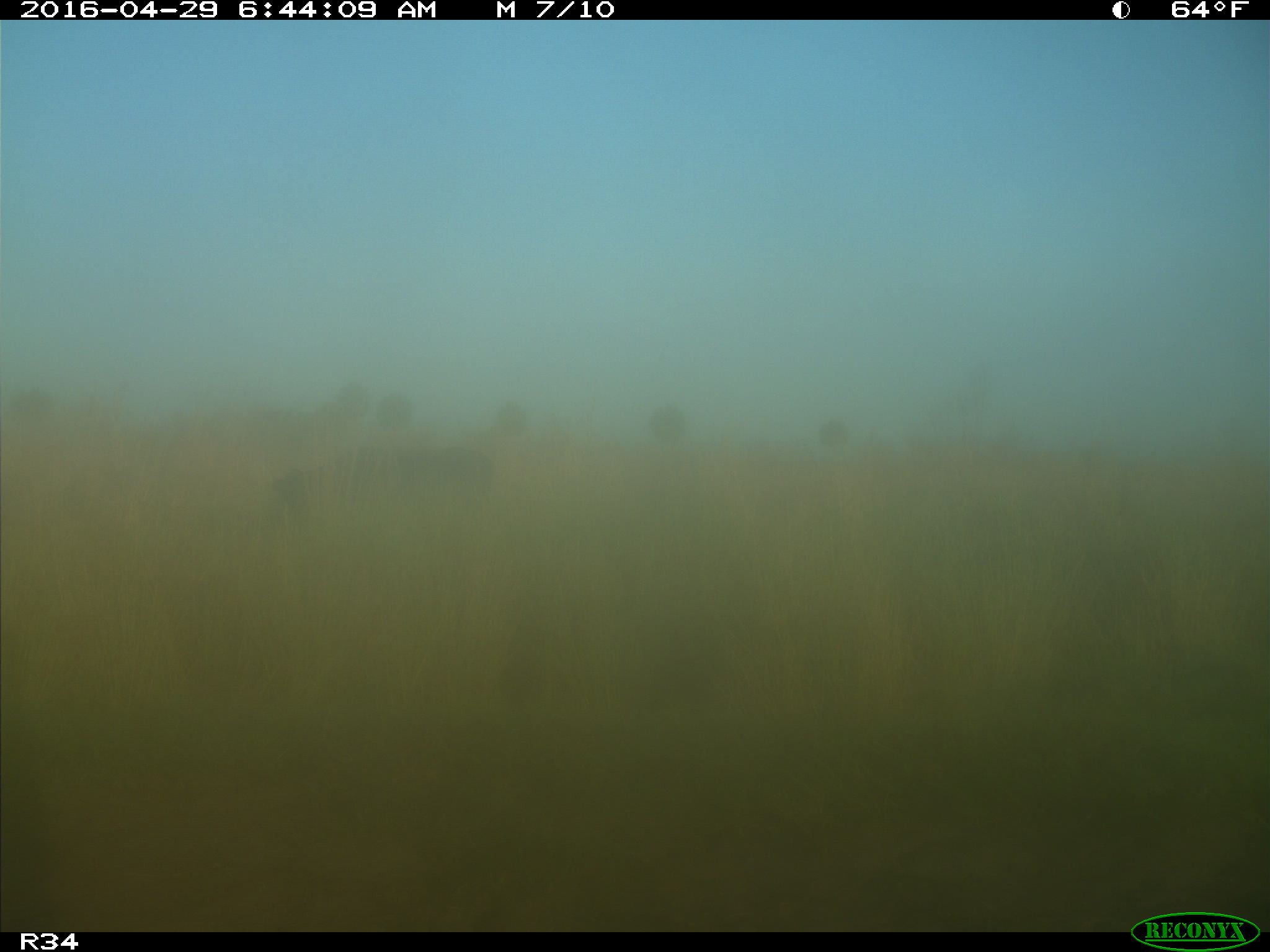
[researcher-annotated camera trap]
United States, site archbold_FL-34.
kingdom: Animalia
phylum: Chordata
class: Mammalia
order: Artiodactyla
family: Bovidae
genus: Bos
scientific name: Bos taurus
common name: domestic cow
Bos taurus (domestic cow).